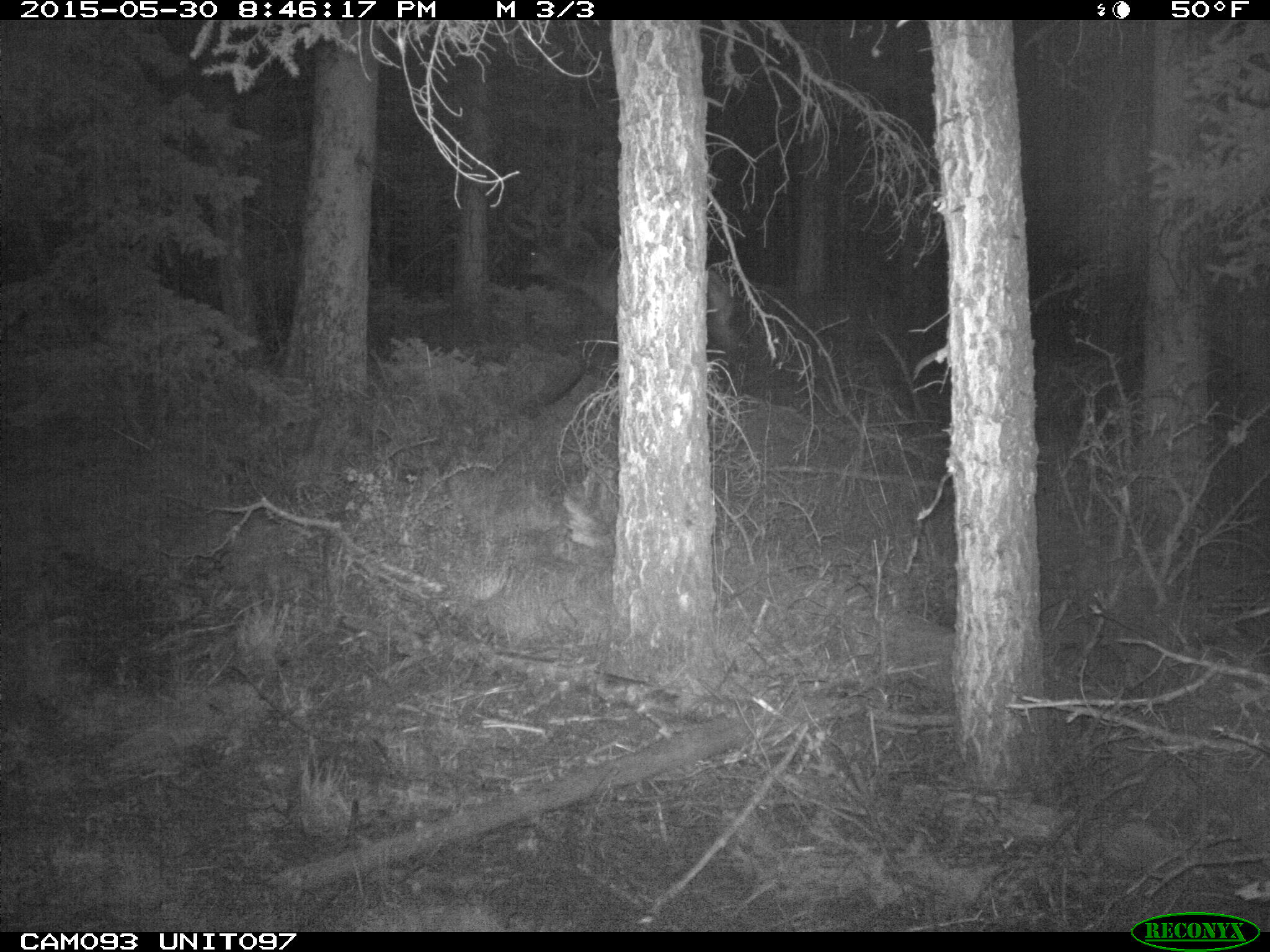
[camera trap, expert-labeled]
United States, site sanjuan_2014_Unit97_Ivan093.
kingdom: Animalia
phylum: Chordata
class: Mammalia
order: Artiodactyla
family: Cervidae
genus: Cervus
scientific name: Cervus elaphus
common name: red deer